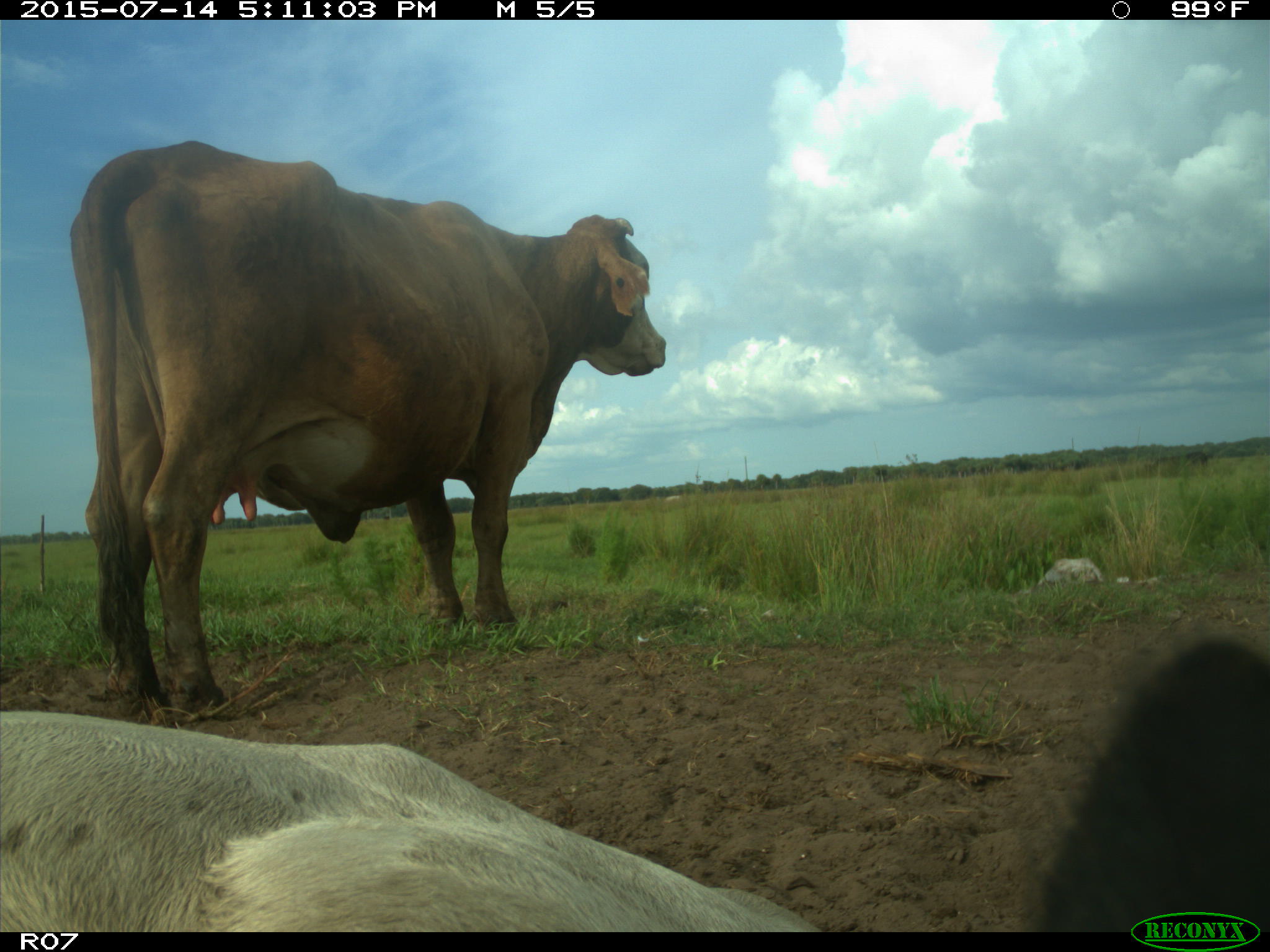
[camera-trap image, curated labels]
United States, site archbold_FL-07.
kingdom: Animalia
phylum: Chordata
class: Mammalia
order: Artiodactyla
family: Bovidae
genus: Bos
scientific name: Bos taurus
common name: domestic cow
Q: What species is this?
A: Bos taurus (domestic cow).